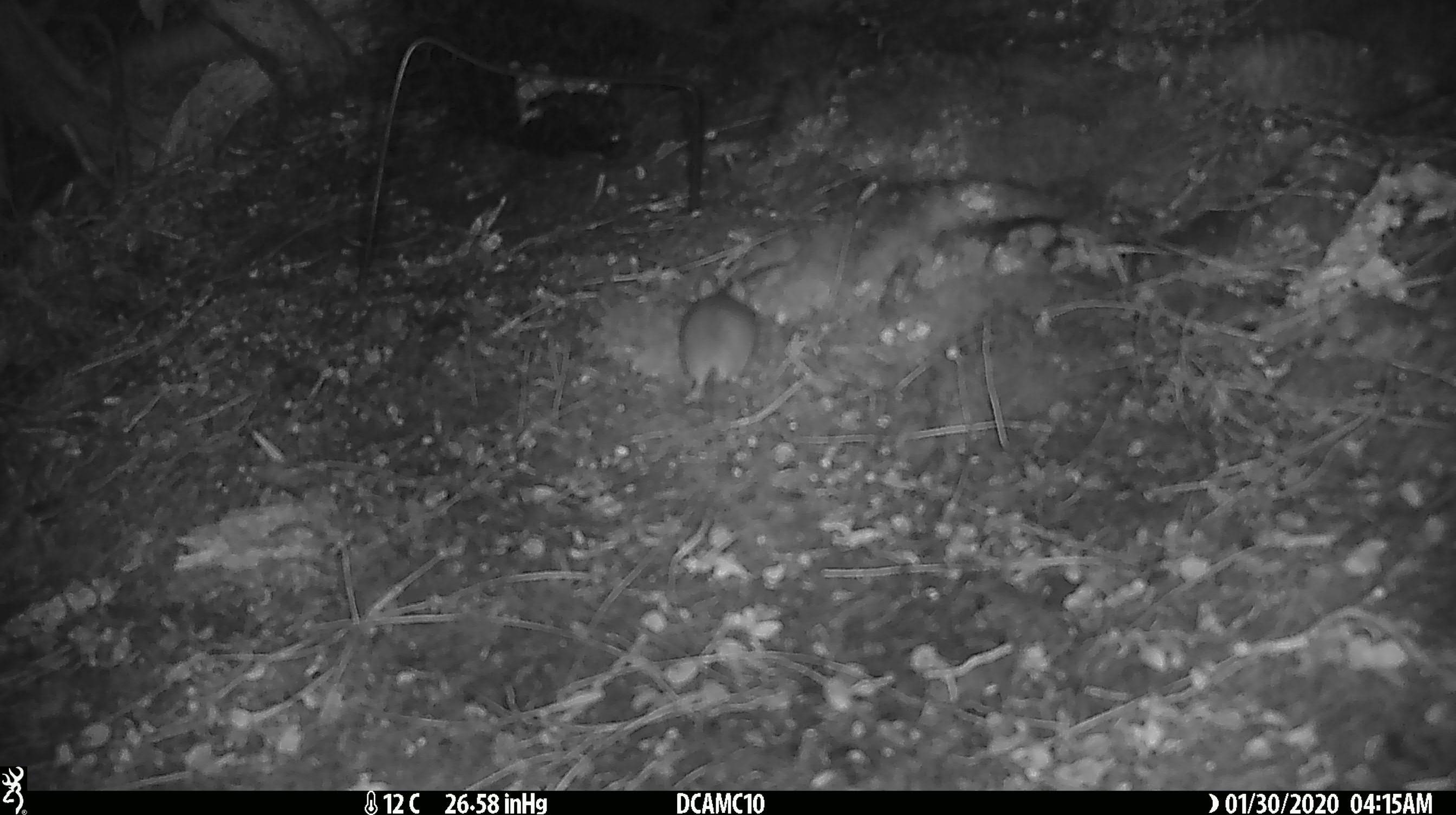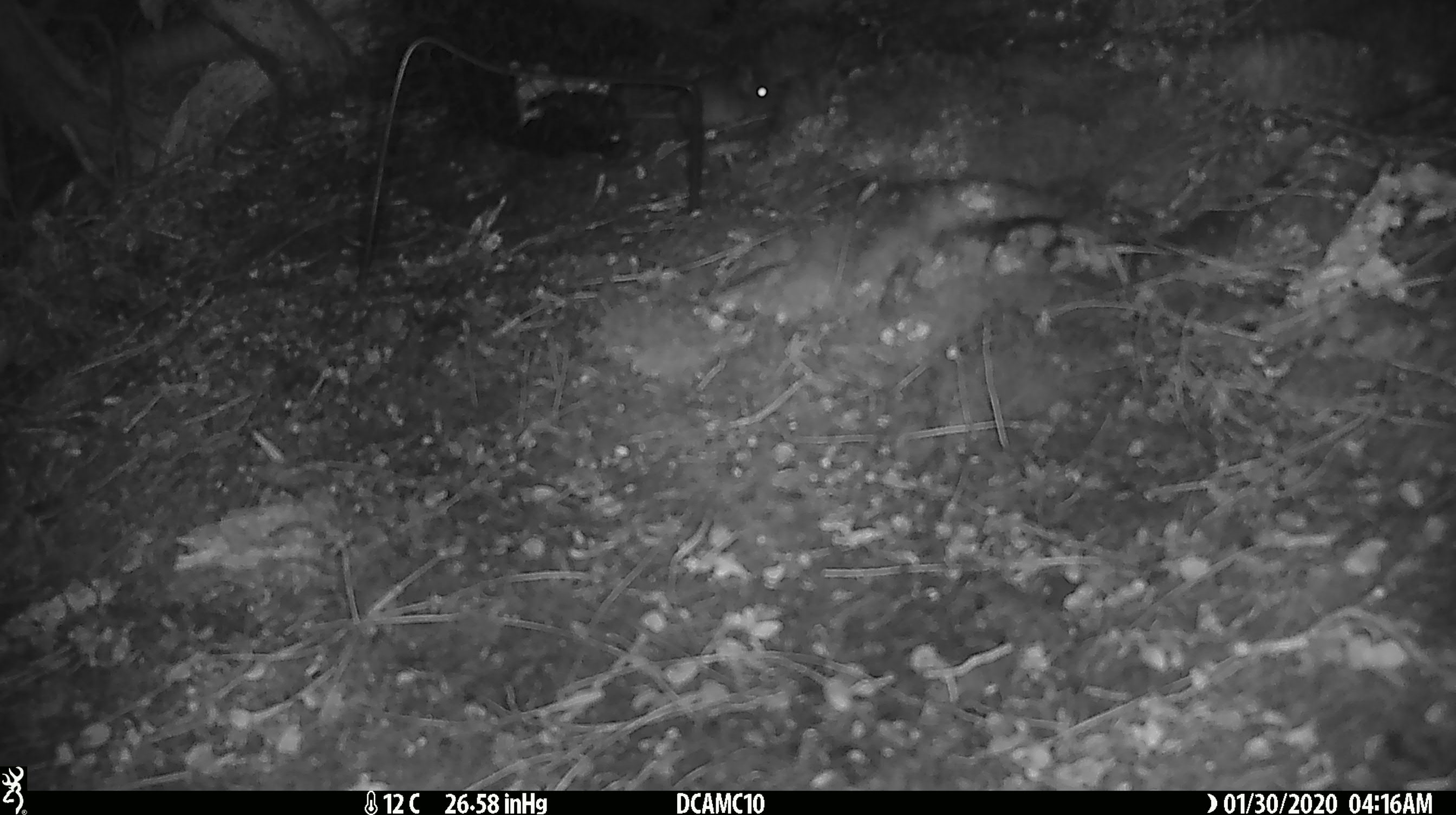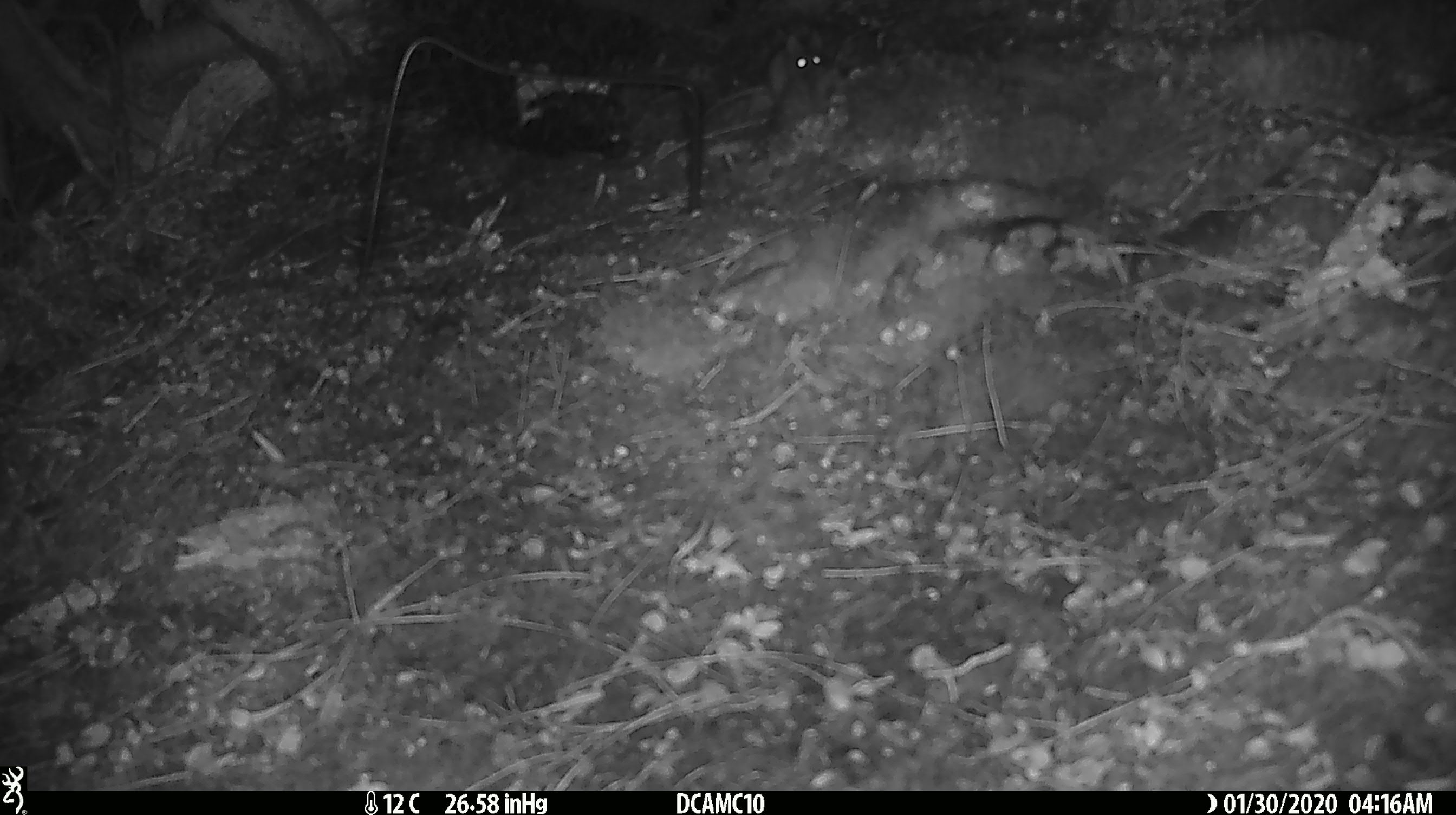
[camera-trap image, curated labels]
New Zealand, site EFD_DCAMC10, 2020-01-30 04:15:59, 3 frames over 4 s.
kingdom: Animalia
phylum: Chordata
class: Mammalia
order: Rodentia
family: Muridae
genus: Mus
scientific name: Mus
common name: mouse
Mouse (Mus).